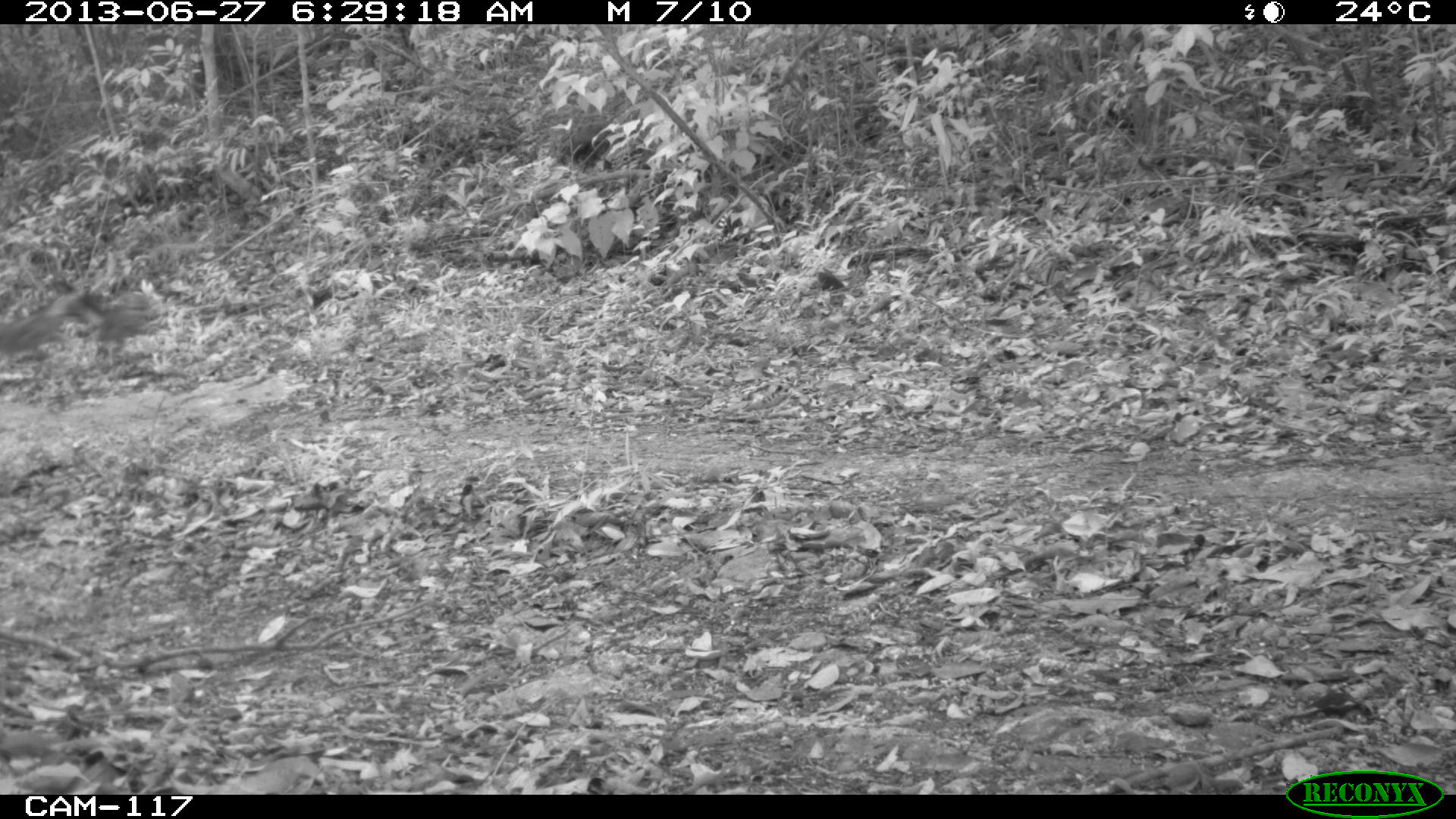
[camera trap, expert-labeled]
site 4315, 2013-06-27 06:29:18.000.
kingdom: Animalia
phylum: Chordata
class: Mammalia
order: Carnivora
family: Canidae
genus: Urocyon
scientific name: Urocyon cinereoargenteus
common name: gray fox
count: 2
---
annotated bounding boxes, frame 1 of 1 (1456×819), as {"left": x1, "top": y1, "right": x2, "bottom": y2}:
urocyon cinereoargenteus: {"left": 0, "top": 285, "right": 84, "bottom": 377}; {"left": 76, "top": 289, "right": 168, "bottom": 372}